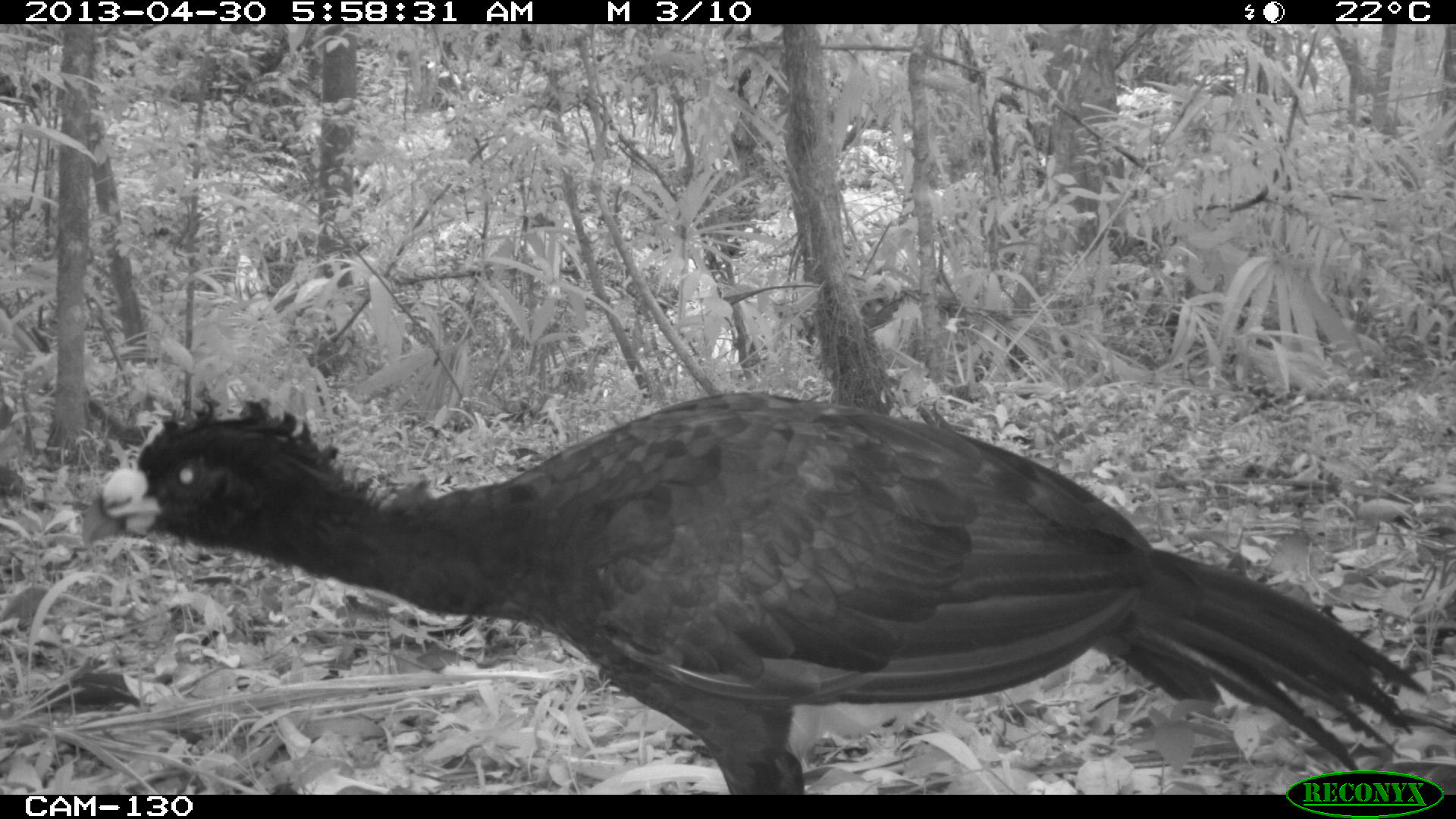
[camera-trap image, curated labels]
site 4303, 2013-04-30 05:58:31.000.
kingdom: Animalia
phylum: Chordata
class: Aves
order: Galliformes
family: Cracidae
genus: Crax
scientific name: Crax rubra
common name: great curassow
Crax rubra (great curassow), count 2, sex male.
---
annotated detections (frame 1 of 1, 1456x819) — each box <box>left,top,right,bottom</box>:
crax rubra: <box>94,385,1429,795</box>